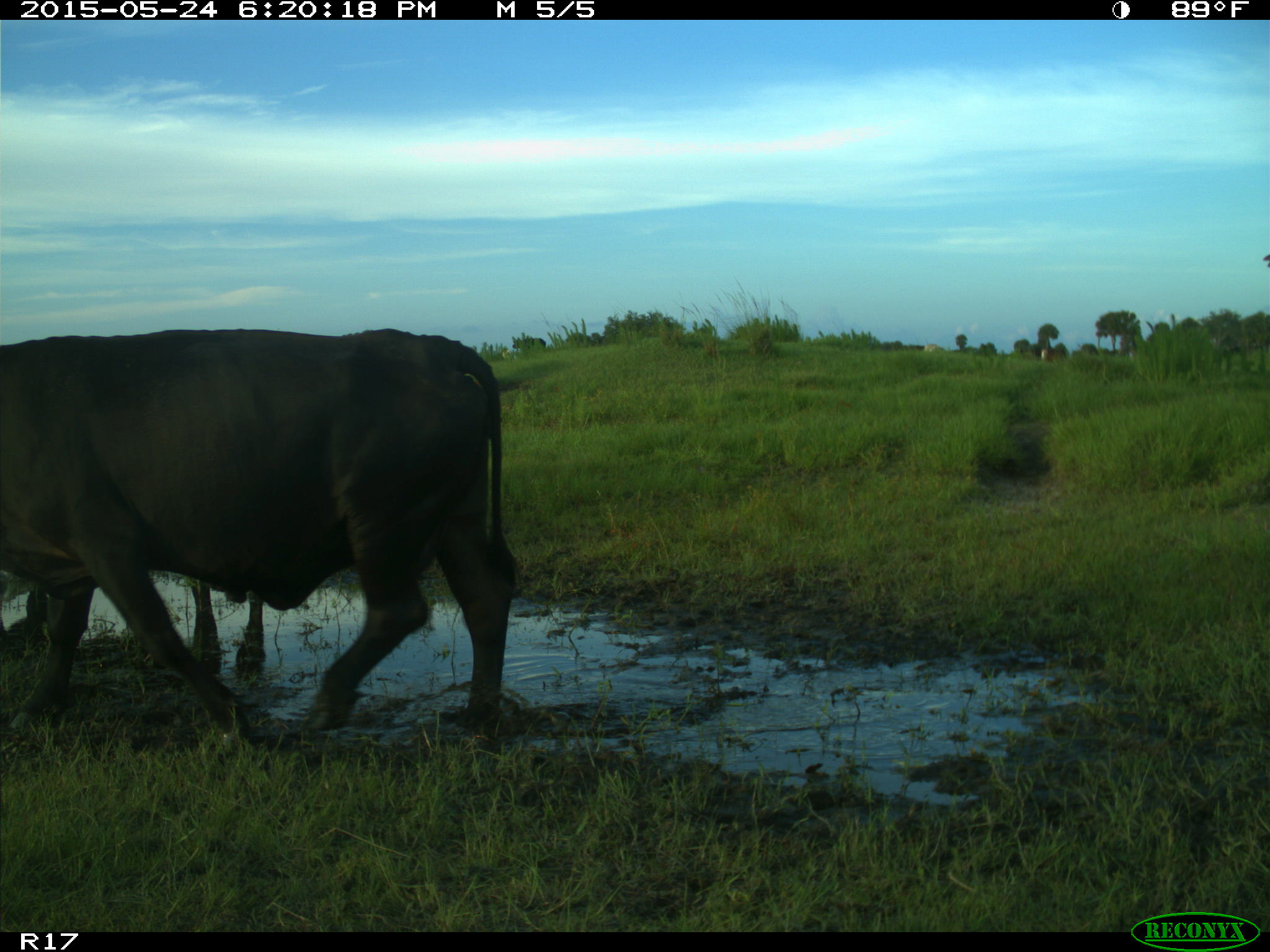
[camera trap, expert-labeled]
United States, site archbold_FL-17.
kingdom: Animalia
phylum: Chordata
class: Mammalia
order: Artiodactyla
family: Bovidae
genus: Bos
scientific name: Bos taurus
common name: domestic cow